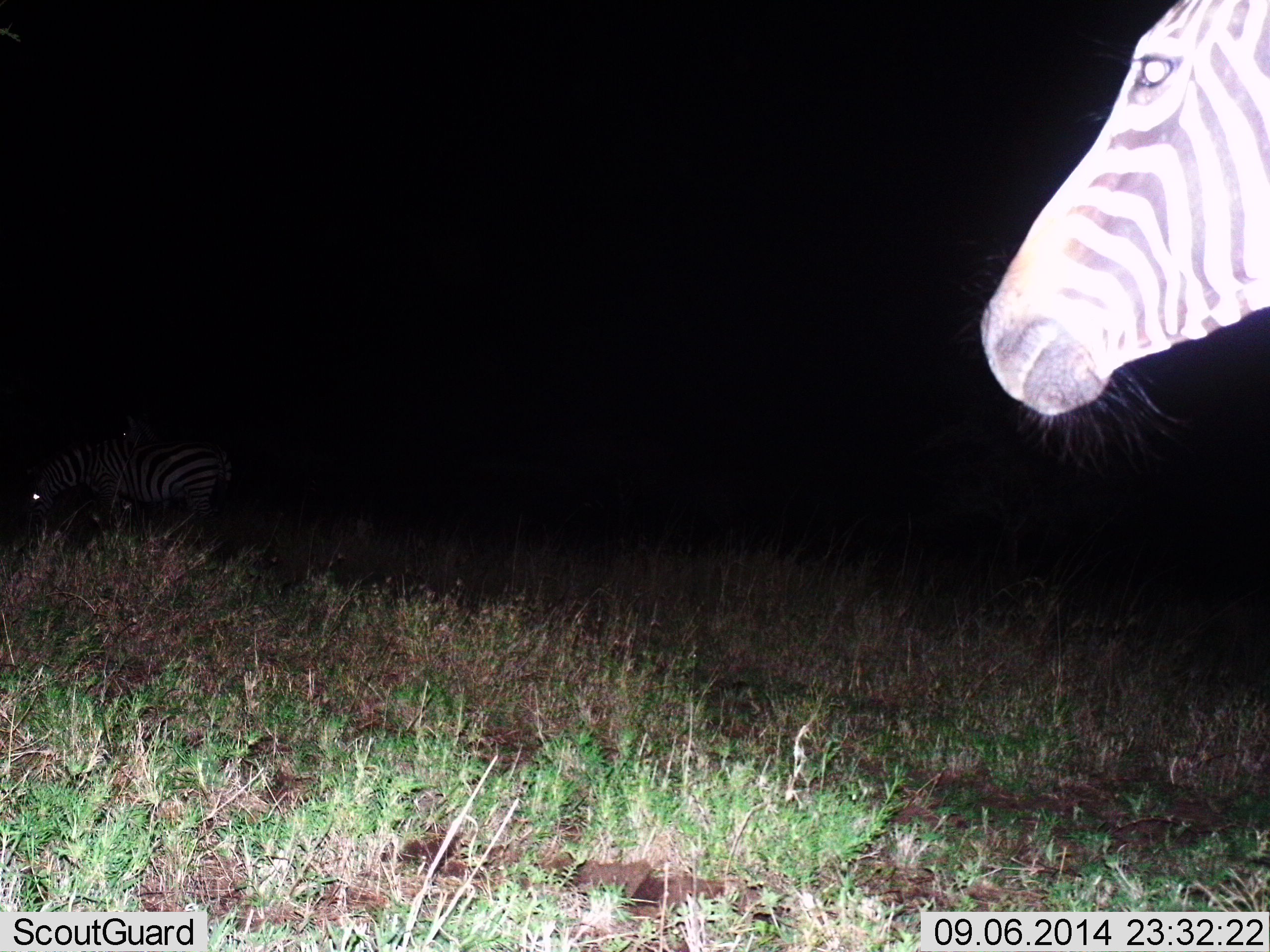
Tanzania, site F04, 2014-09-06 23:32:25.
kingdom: Animalia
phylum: Chordata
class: Mammalia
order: Perissodactyla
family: Equidae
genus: Equus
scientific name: Equus quagga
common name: plains zebra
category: zebra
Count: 1.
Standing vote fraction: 70%.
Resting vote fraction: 0%.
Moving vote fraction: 30%.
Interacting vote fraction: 0%.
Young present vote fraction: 0%.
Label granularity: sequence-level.